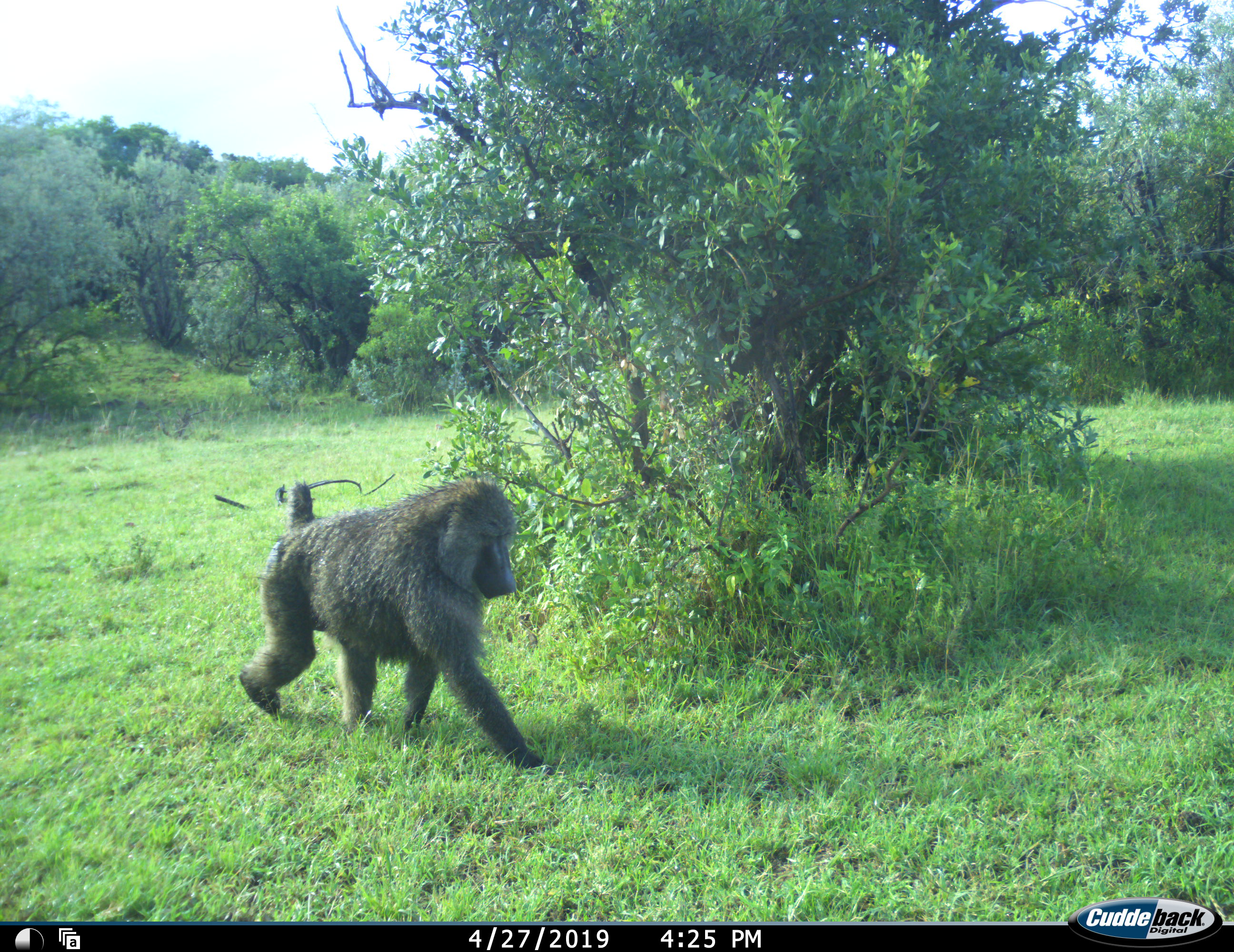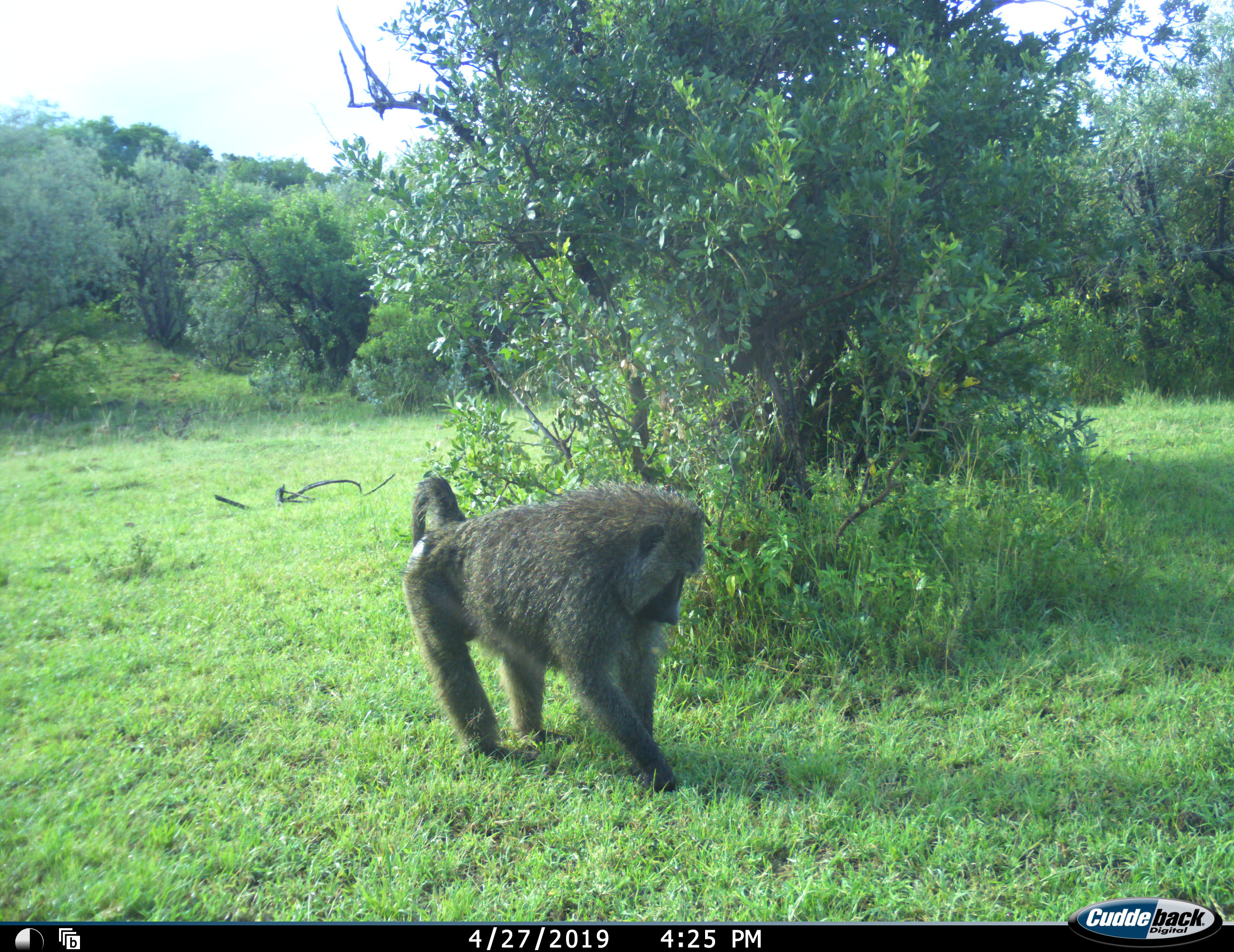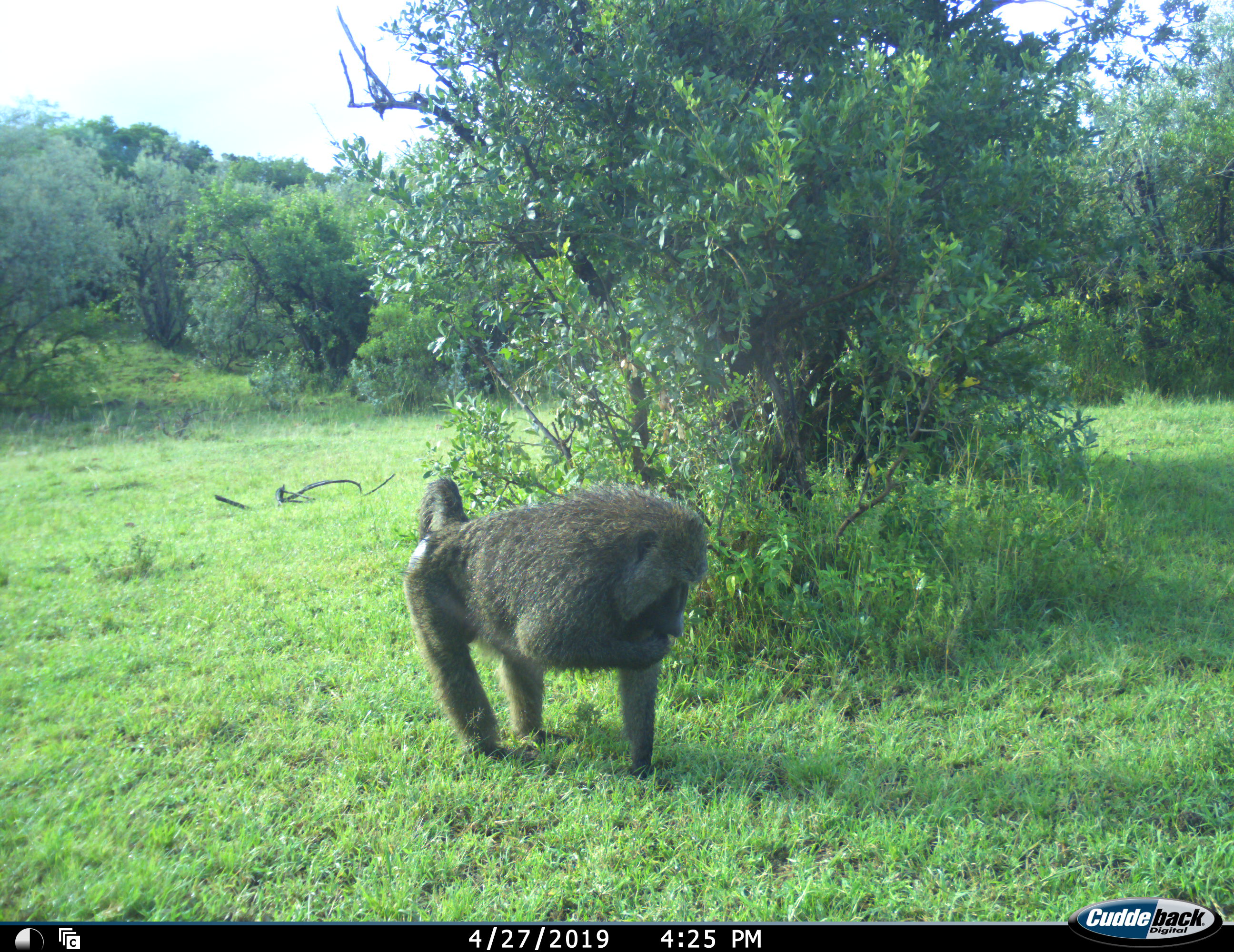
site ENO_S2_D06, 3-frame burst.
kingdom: Animalia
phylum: Chordata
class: Mammalia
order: Primates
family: Cercopithecidae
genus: Papio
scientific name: Papio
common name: baboon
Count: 1.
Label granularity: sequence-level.